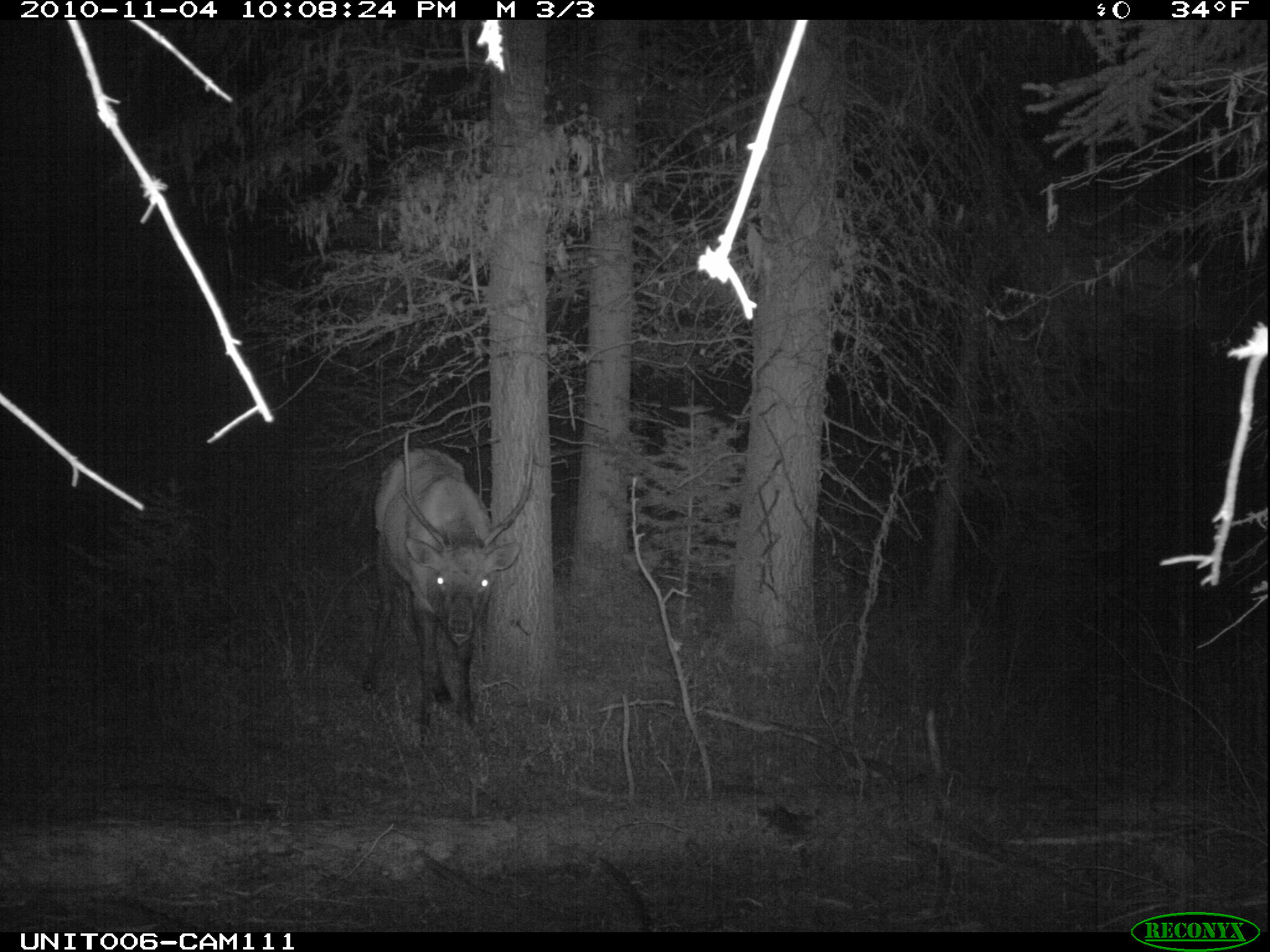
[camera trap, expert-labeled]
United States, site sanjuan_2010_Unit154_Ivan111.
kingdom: Animalia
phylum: Chordata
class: Mammalia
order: Artiodactyla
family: Cervidae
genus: Cervus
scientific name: Cervus elaphus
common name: red deer